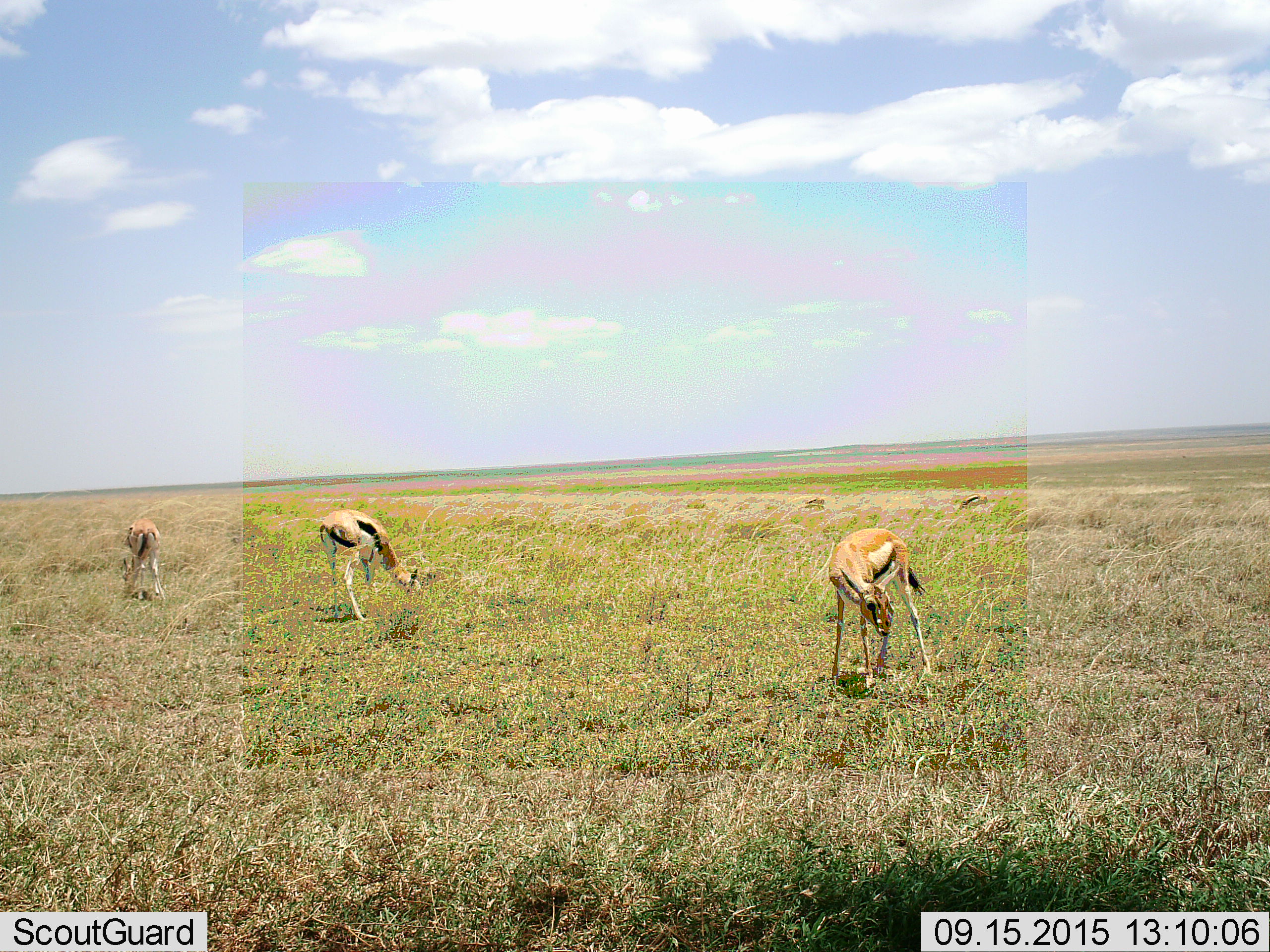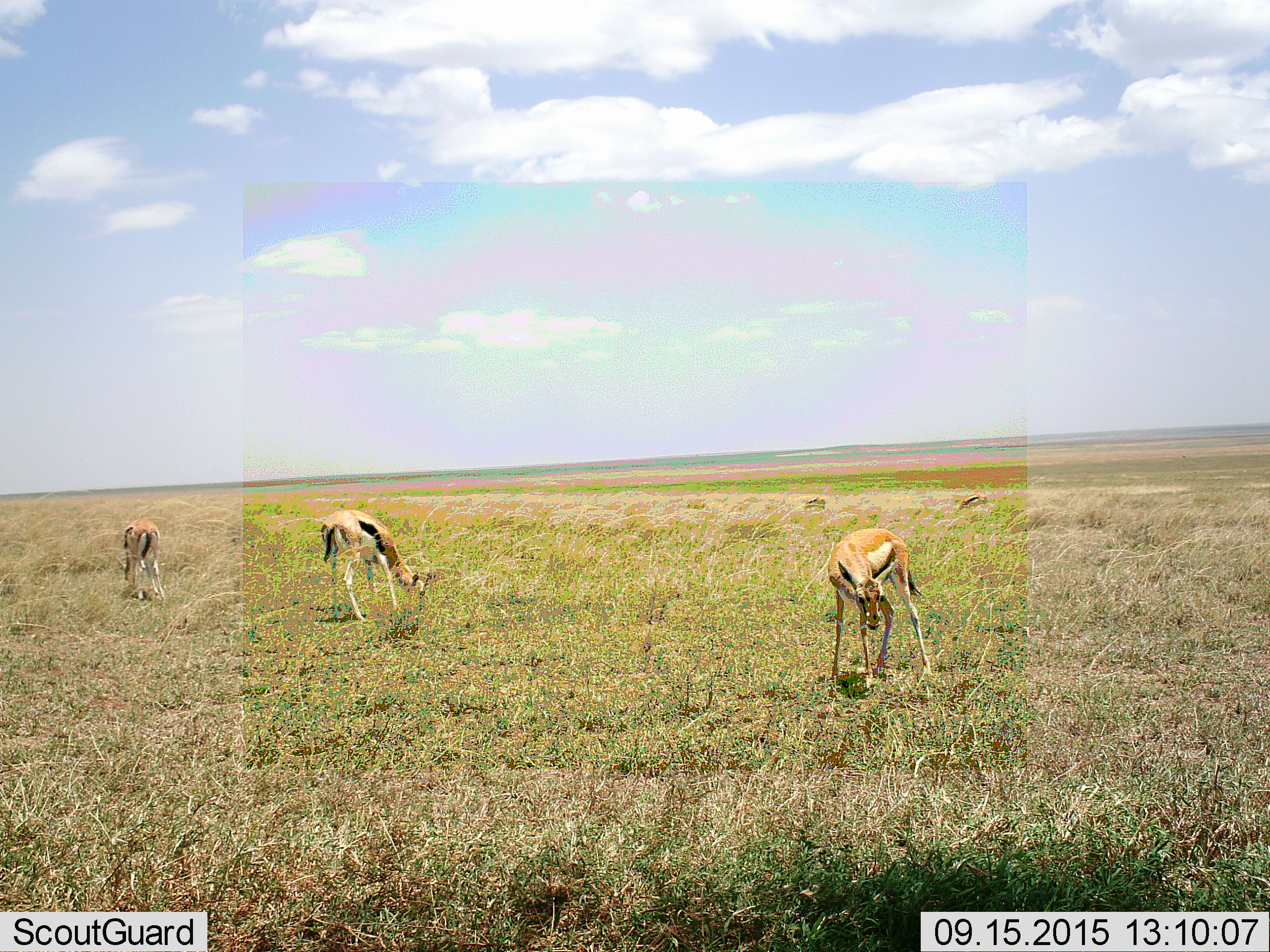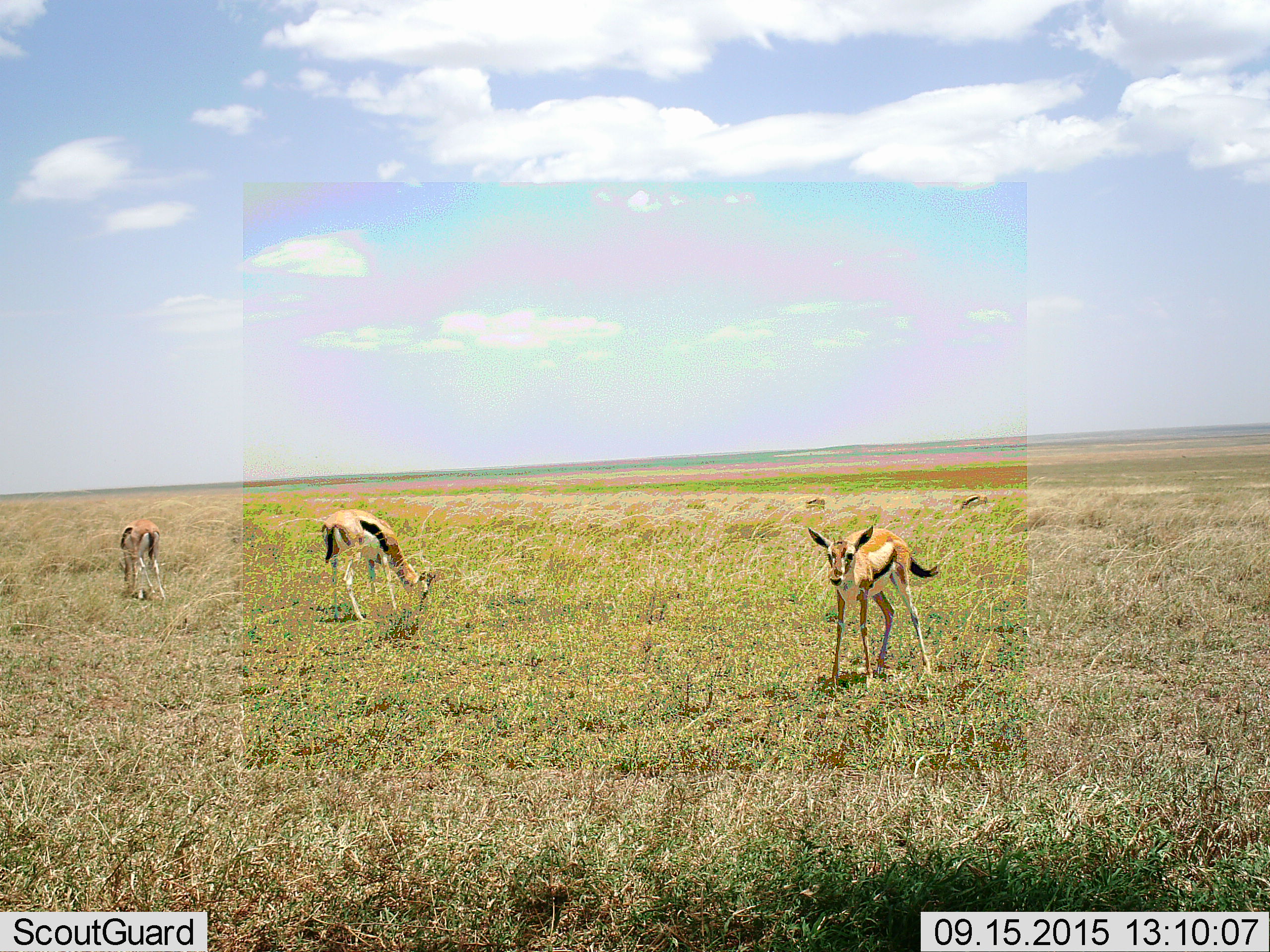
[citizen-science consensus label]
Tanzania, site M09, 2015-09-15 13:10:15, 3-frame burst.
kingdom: Animalia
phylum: Chordata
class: Mammalia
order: Artiodactyla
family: Bovidae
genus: Eudorcas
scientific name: Eudorcas thomsonii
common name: thomson's gazelle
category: gazellethomsons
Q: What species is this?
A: Gazellethomsons (thomson's gazelle) (Eudorcas thomsonii).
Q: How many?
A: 3.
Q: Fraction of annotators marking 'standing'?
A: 30%.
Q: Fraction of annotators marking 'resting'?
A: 0%.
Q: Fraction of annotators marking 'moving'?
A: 0%.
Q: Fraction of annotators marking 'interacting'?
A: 0%.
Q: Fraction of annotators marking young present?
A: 0%.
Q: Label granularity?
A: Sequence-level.